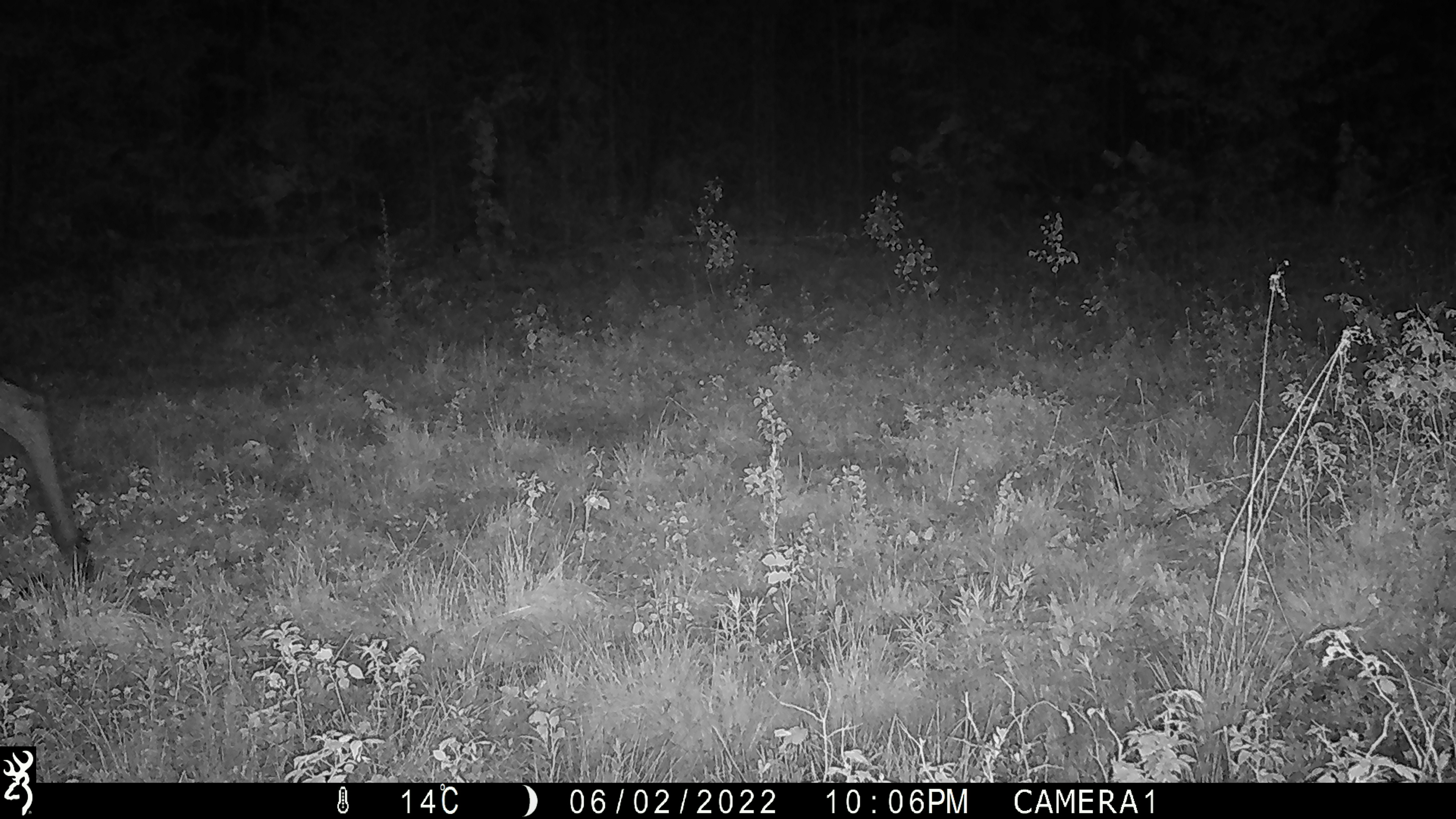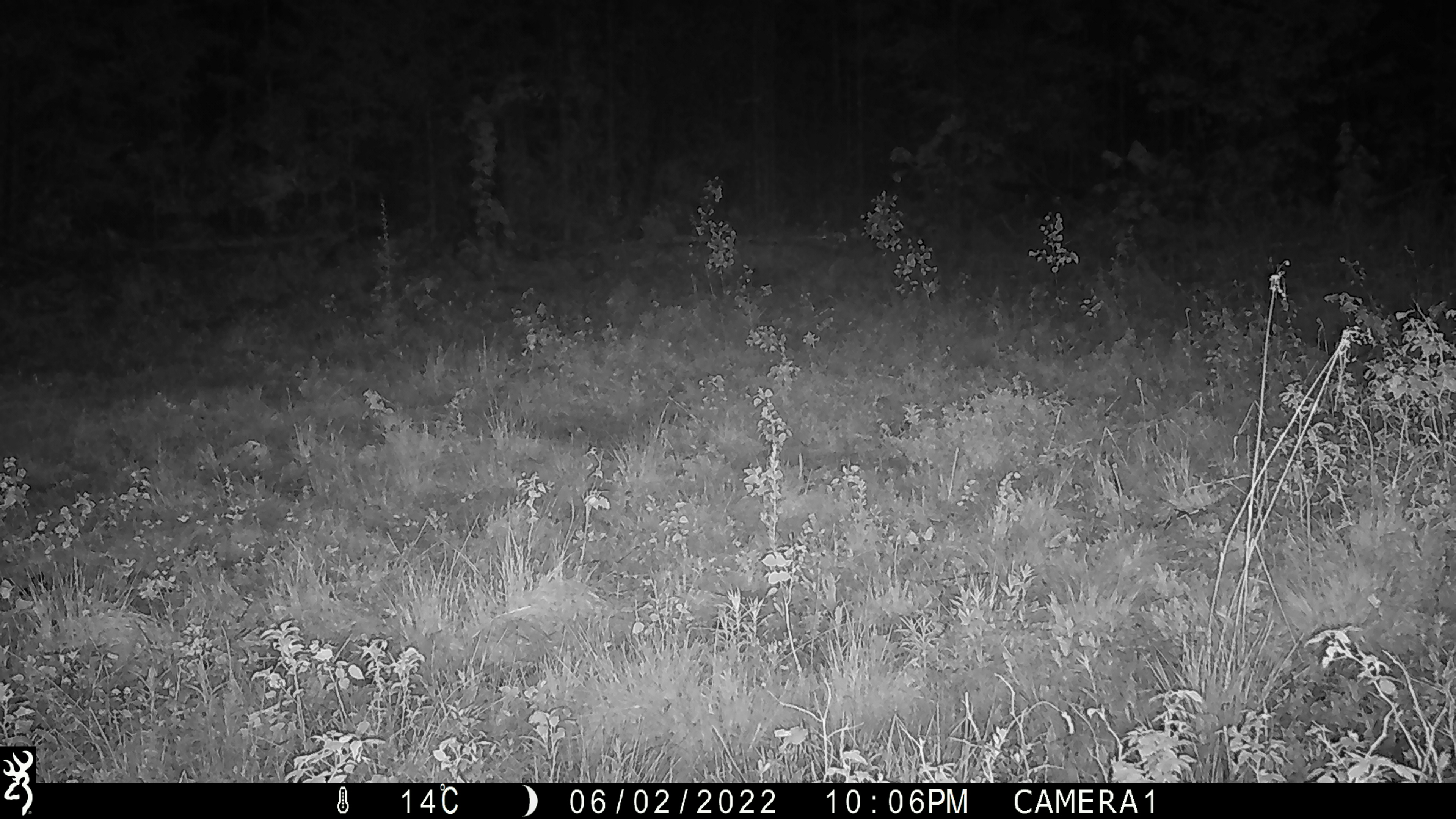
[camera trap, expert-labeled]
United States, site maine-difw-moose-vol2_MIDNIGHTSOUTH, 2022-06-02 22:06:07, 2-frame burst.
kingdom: Animalia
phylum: Chordata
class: Mammalia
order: Artiodactyla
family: Cervidae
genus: Alces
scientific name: Alces alces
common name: moose